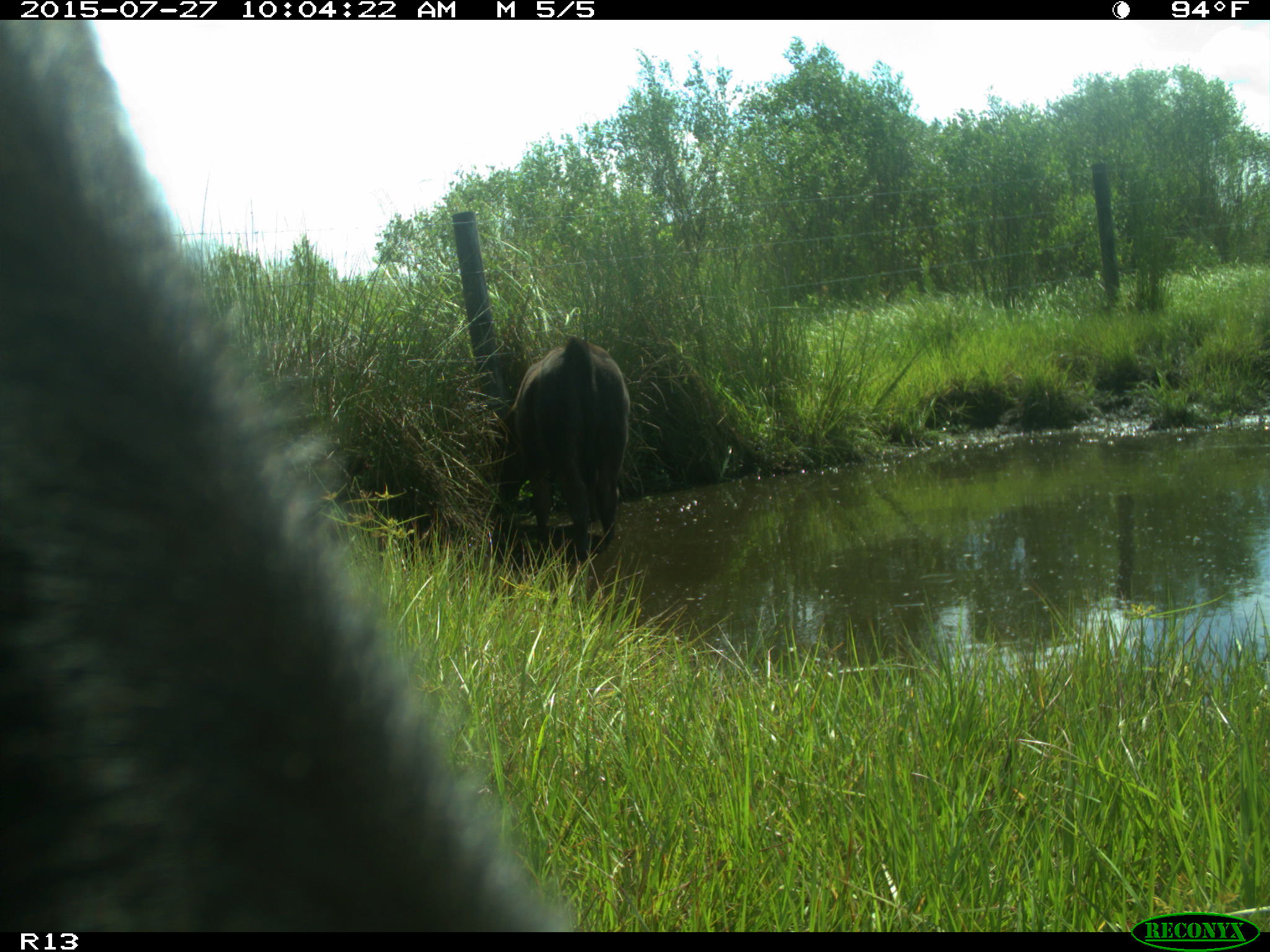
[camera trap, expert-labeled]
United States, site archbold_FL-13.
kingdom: Animalia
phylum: Chordata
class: Mammalia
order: Artiodactyla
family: Bovidae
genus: Bos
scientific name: Bos taurus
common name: domestic cow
Bos taurus (domestic cow).